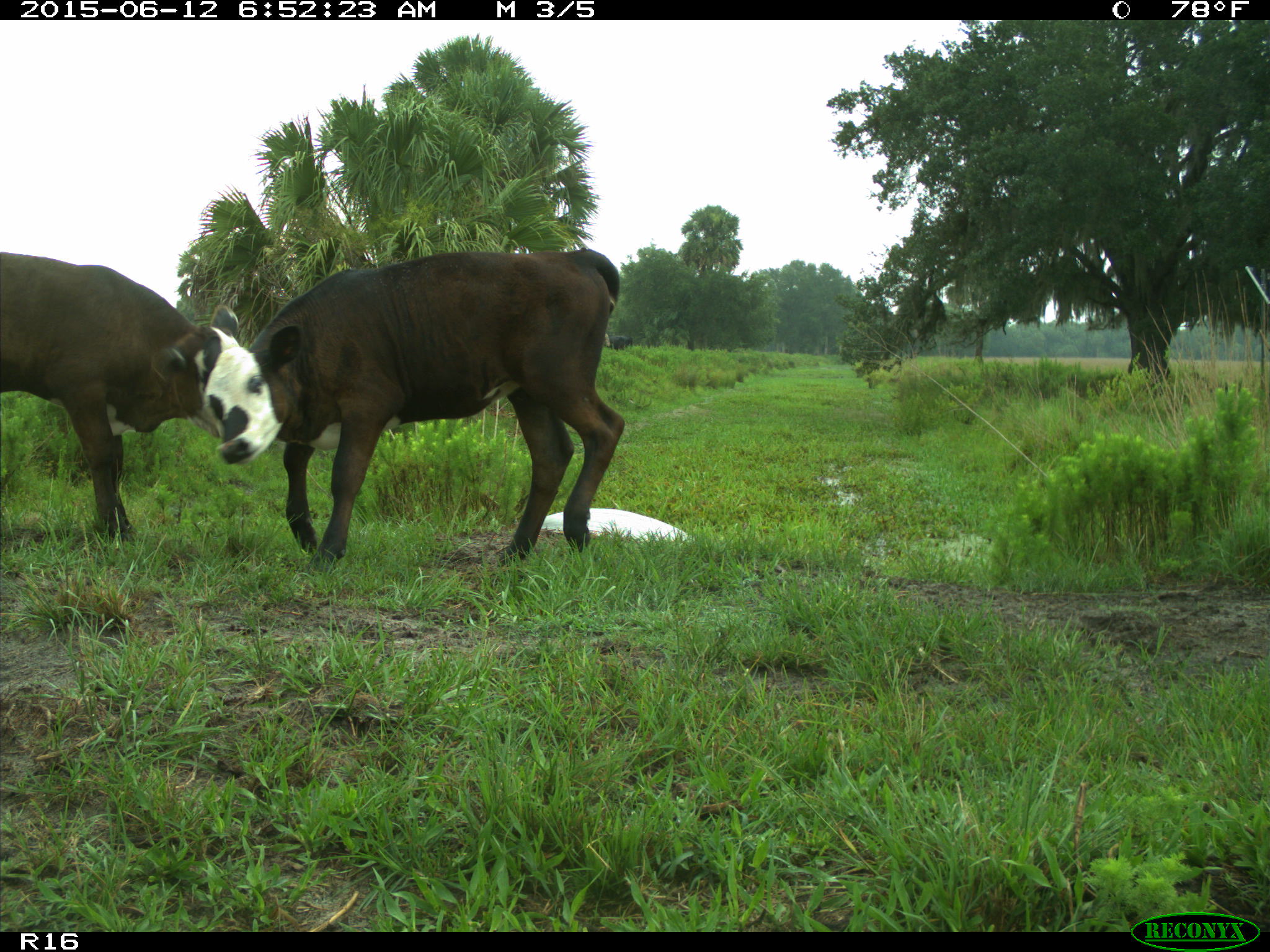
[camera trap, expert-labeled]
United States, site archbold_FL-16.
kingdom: Animalia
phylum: Chordata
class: Mammalia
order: Artiodactyla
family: Bovidae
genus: Bos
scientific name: Bos taurus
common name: domestic cow